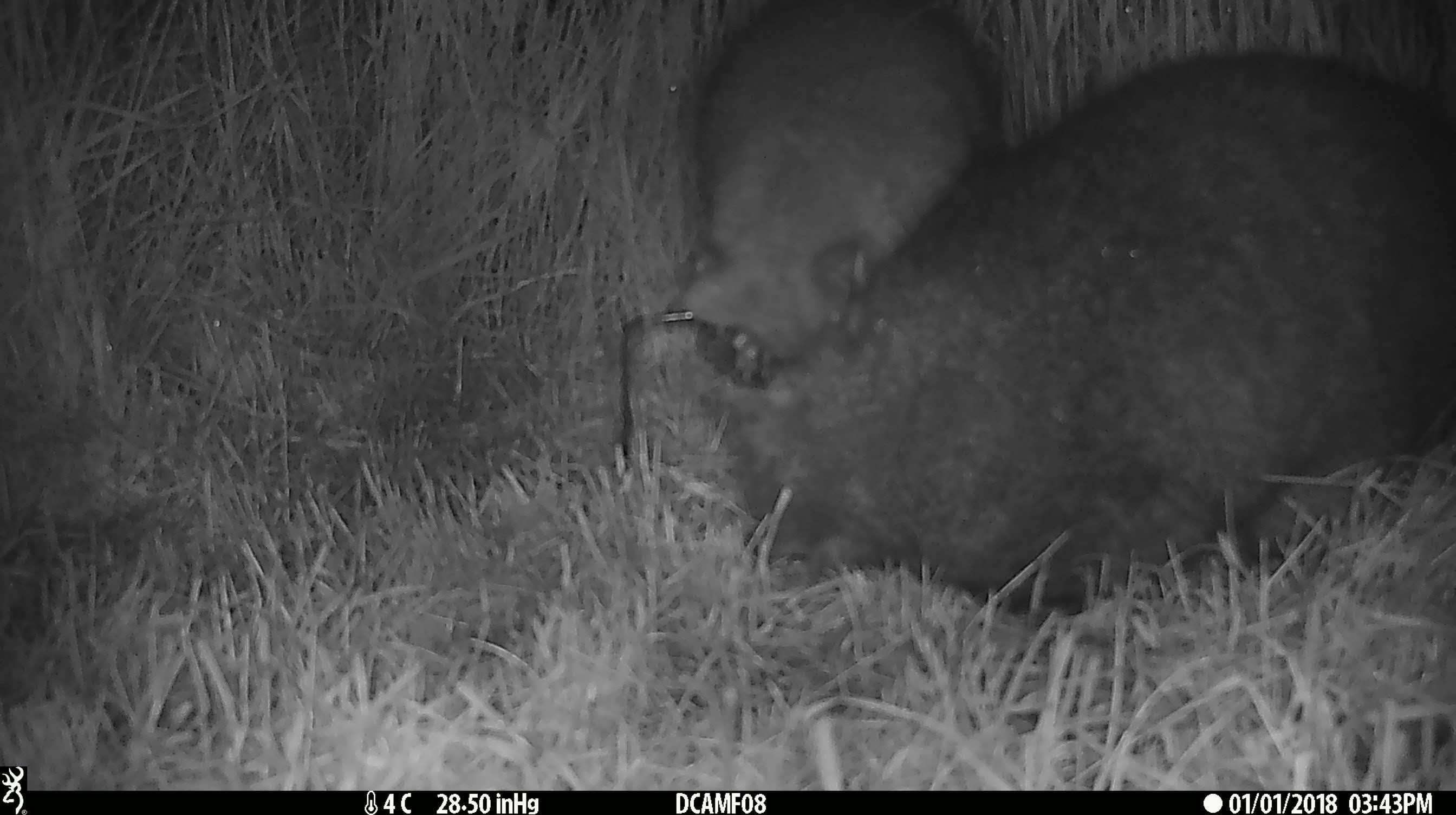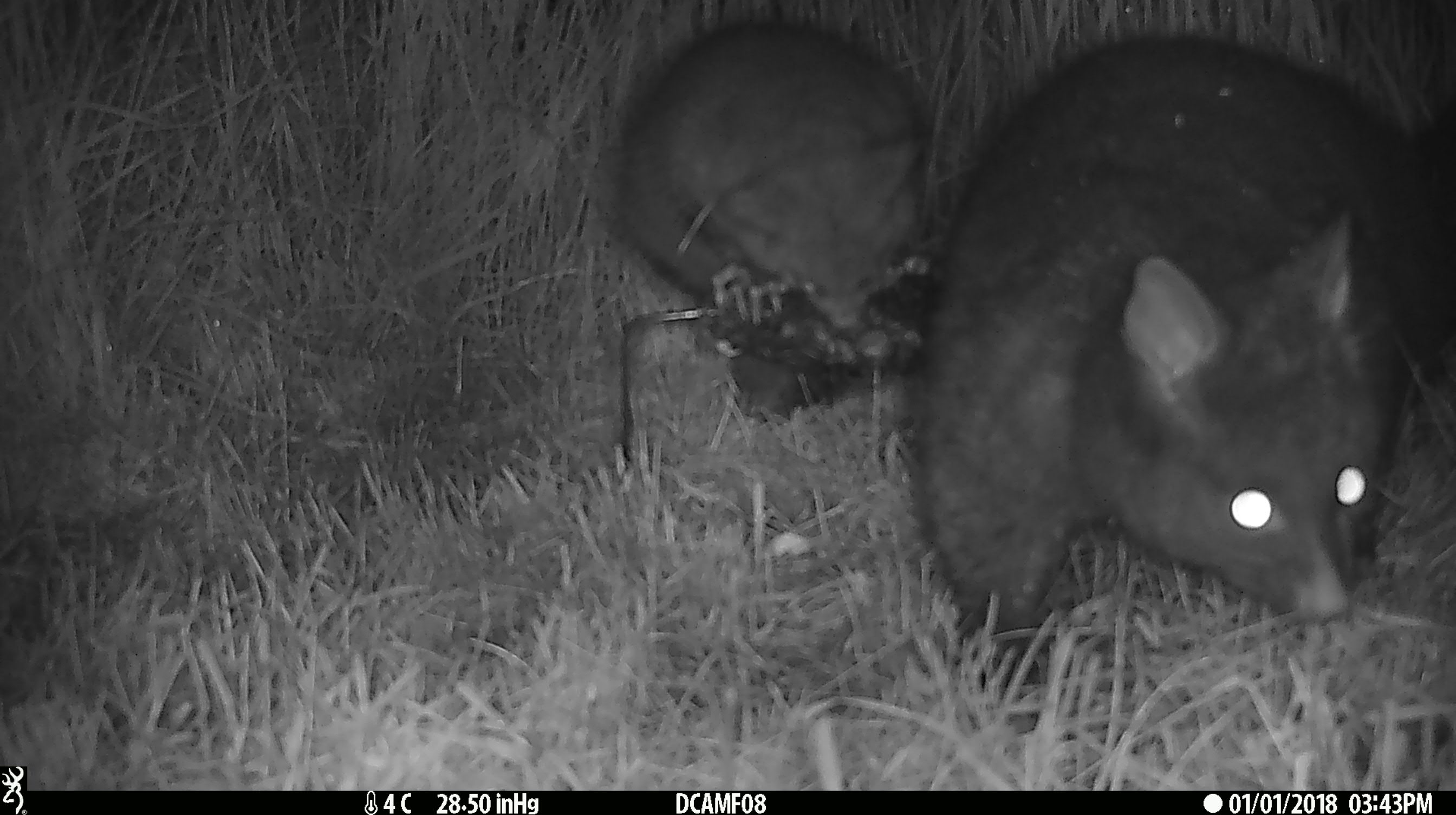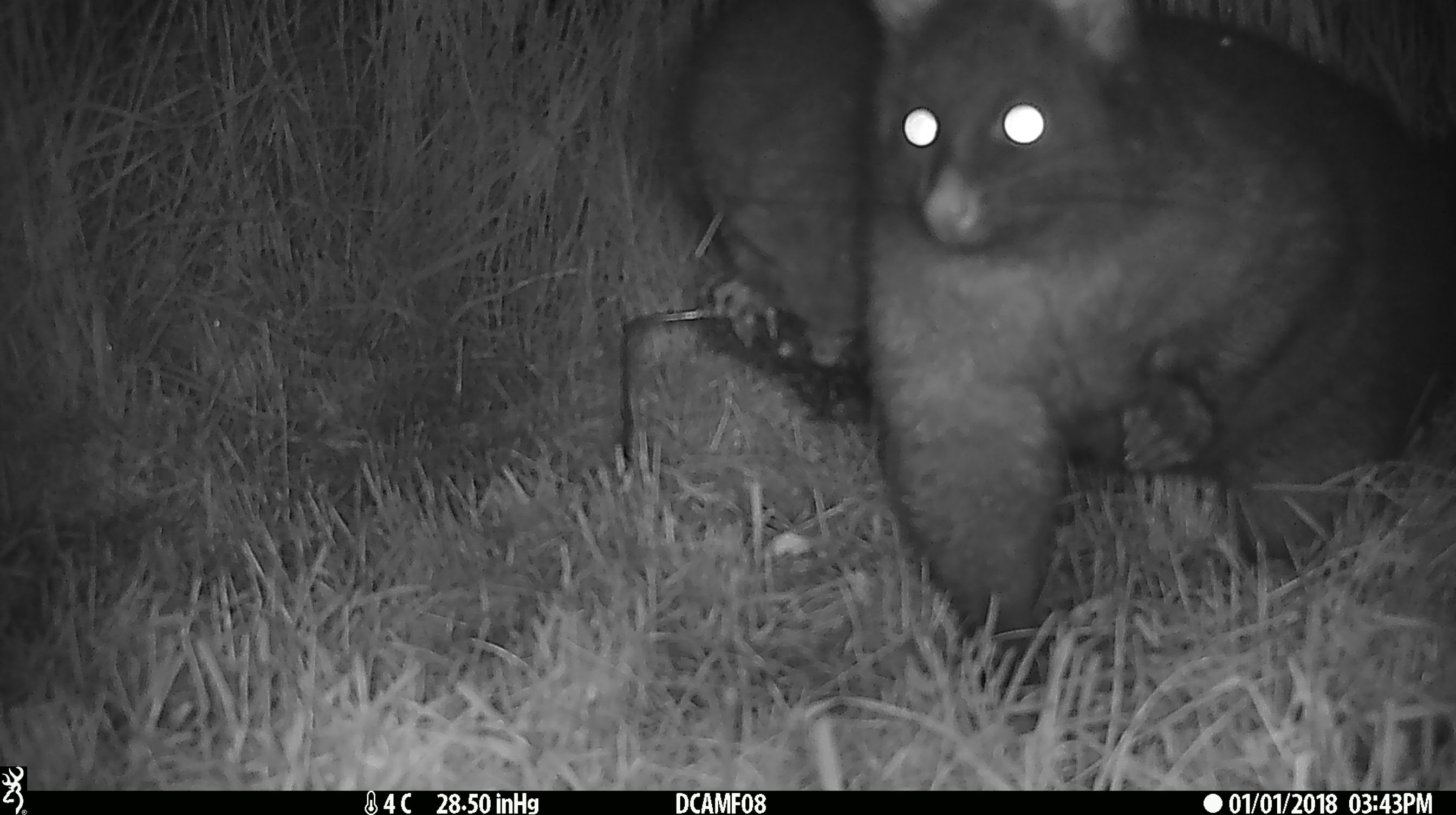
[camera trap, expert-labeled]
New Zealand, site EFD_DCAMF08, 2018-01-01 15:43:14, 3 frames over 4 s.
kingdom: Animalia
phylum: Chordata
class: Mammalia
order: Diprotodontia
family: Phalangeridae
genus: Trichosurus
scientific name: Trichosurus vulpecula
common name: common brushtail possum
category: possum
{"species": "possum (common brushtail possum) (Trichosurus vulpecula)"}